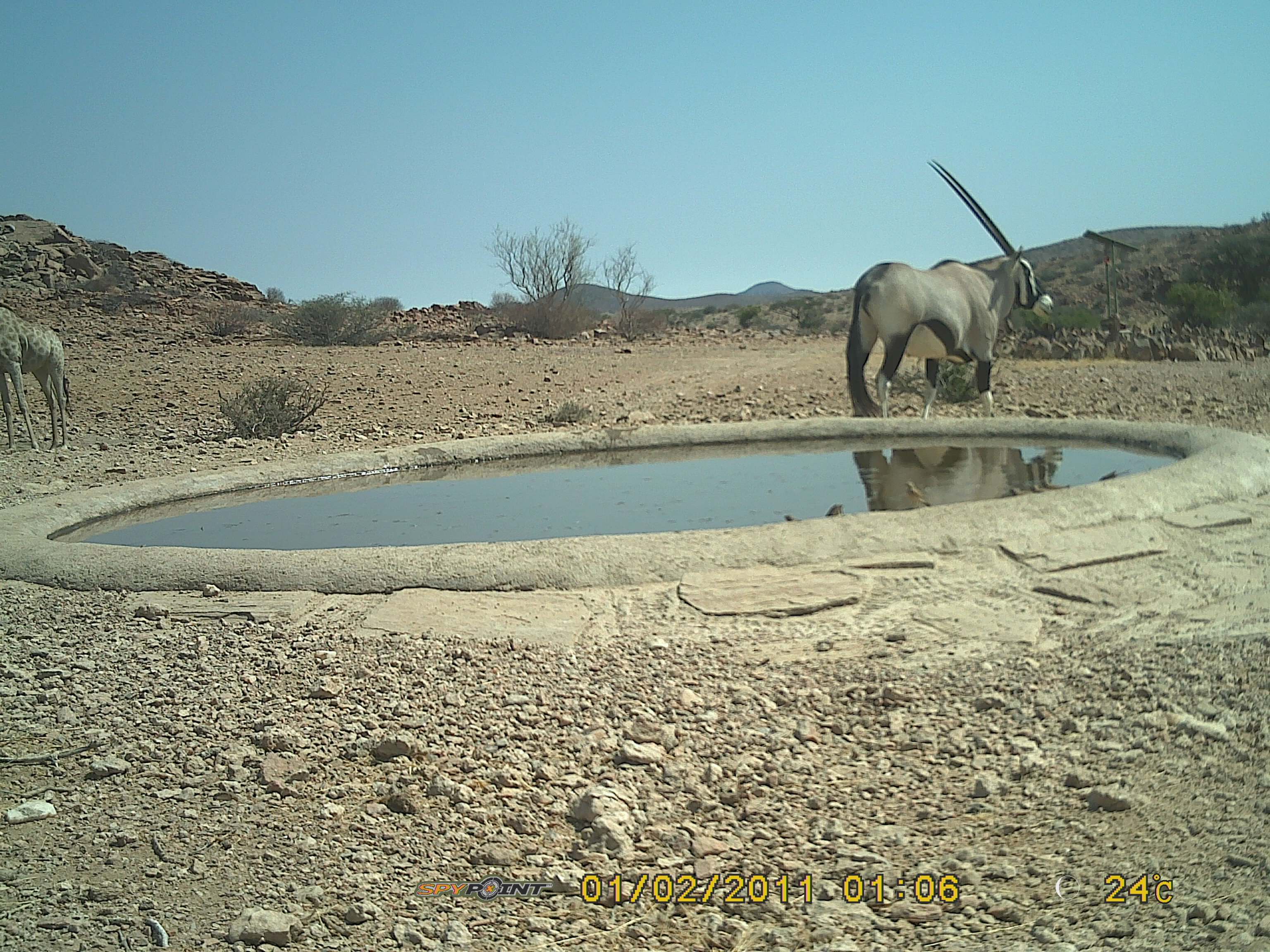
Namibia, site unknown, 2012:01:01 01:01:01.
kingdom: Animalia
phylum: Chordata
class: Mammalia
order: Artiodactyla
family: Bovidae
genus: Oryx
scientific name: Oryx gazella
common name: gemsbok